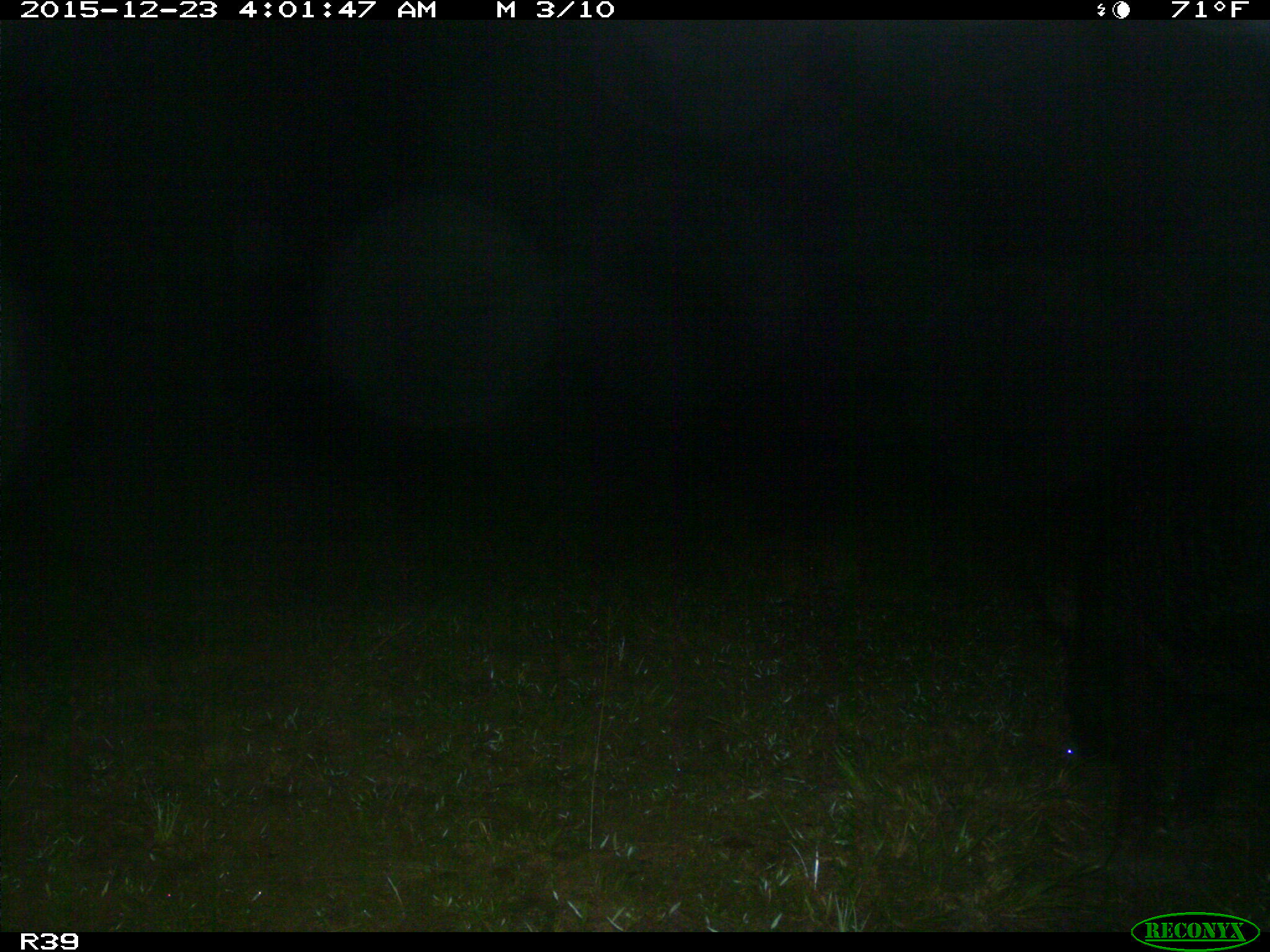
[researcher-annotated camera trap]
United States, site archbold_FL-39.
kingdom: Animalia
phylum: Chordata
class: Mammalia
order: Artiodactyla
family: Suidae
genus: Sus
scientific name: Sus scrofa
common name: wild boar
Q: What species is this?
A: Sus scrofa (wild boar).